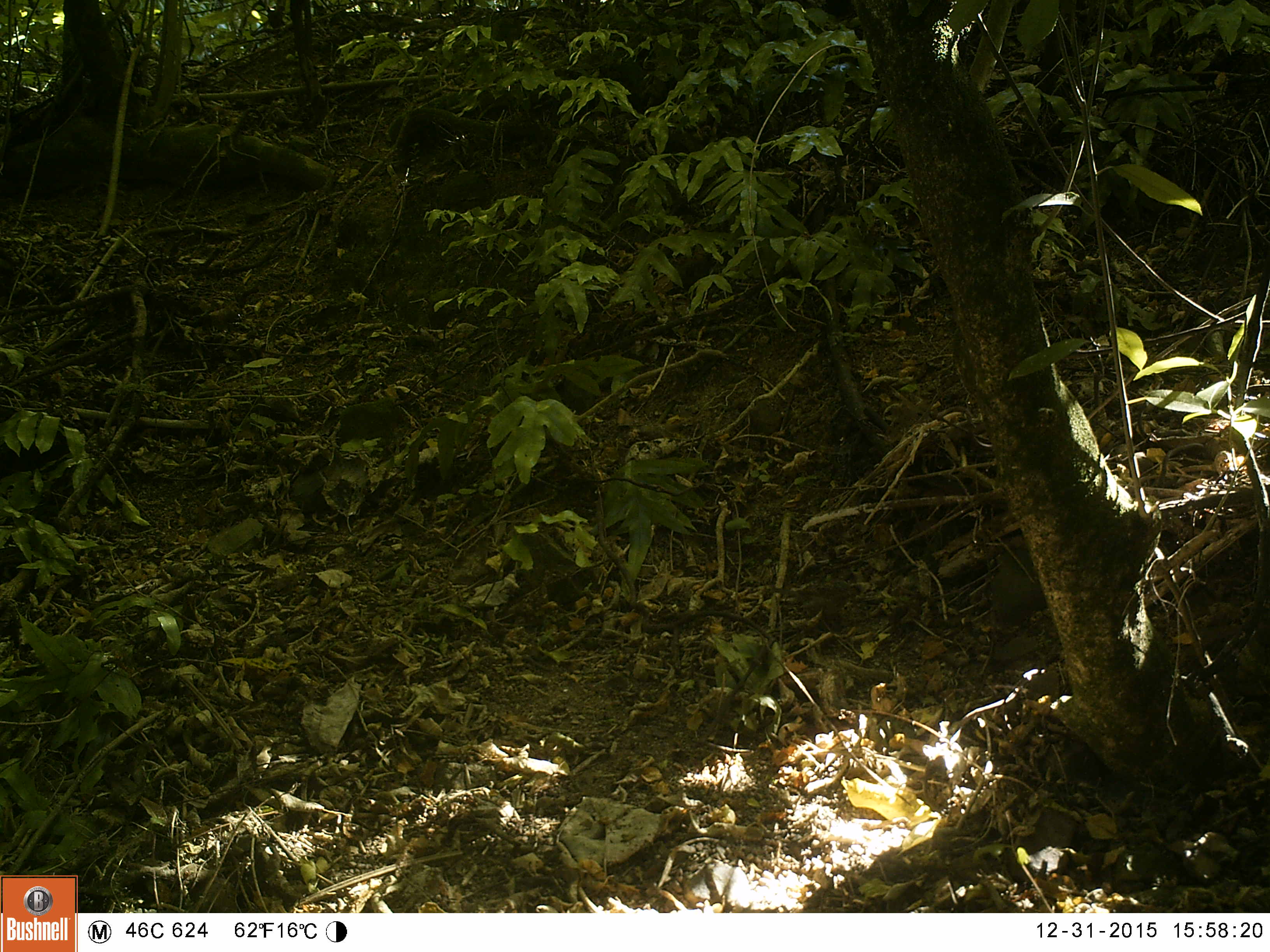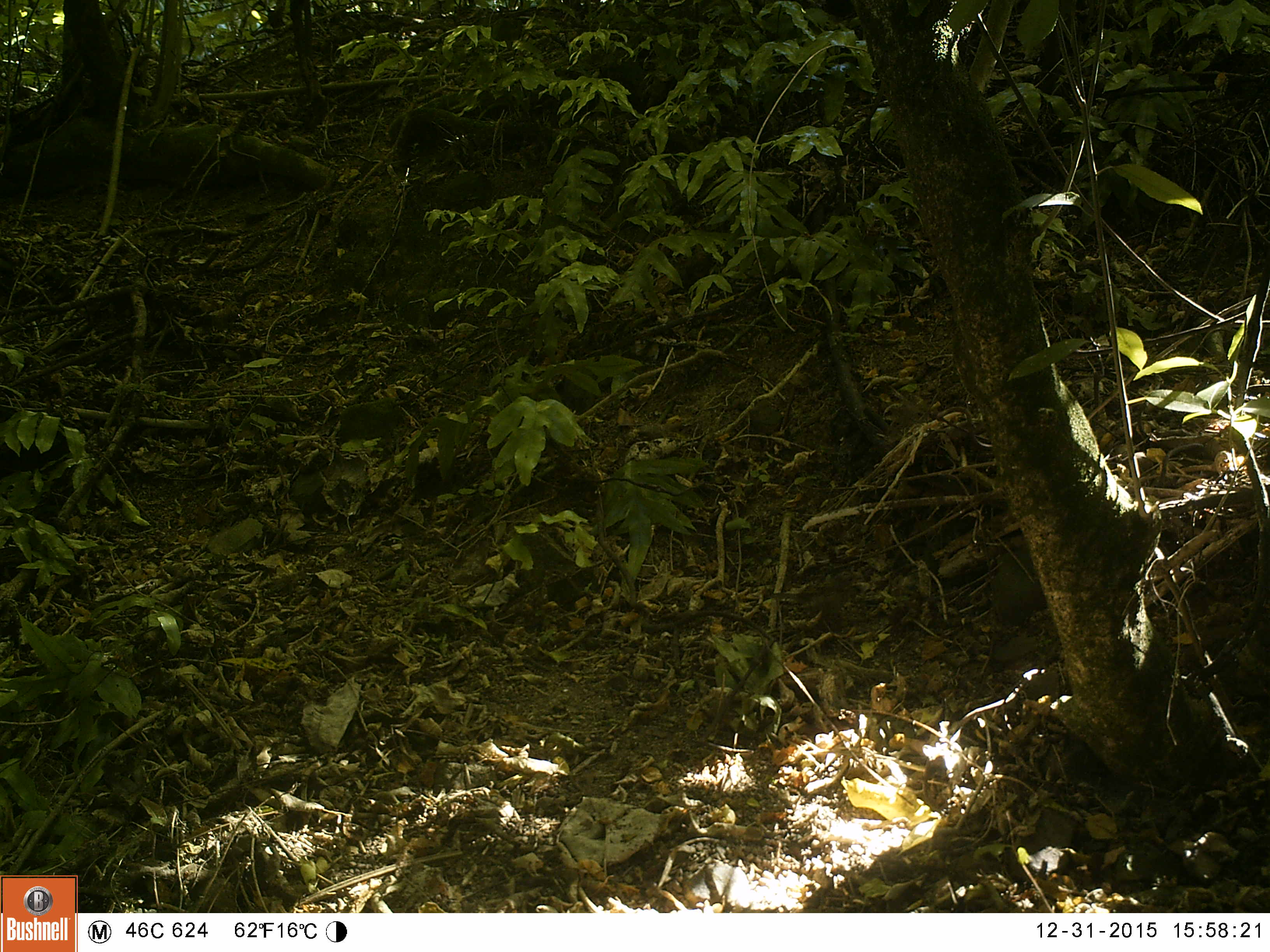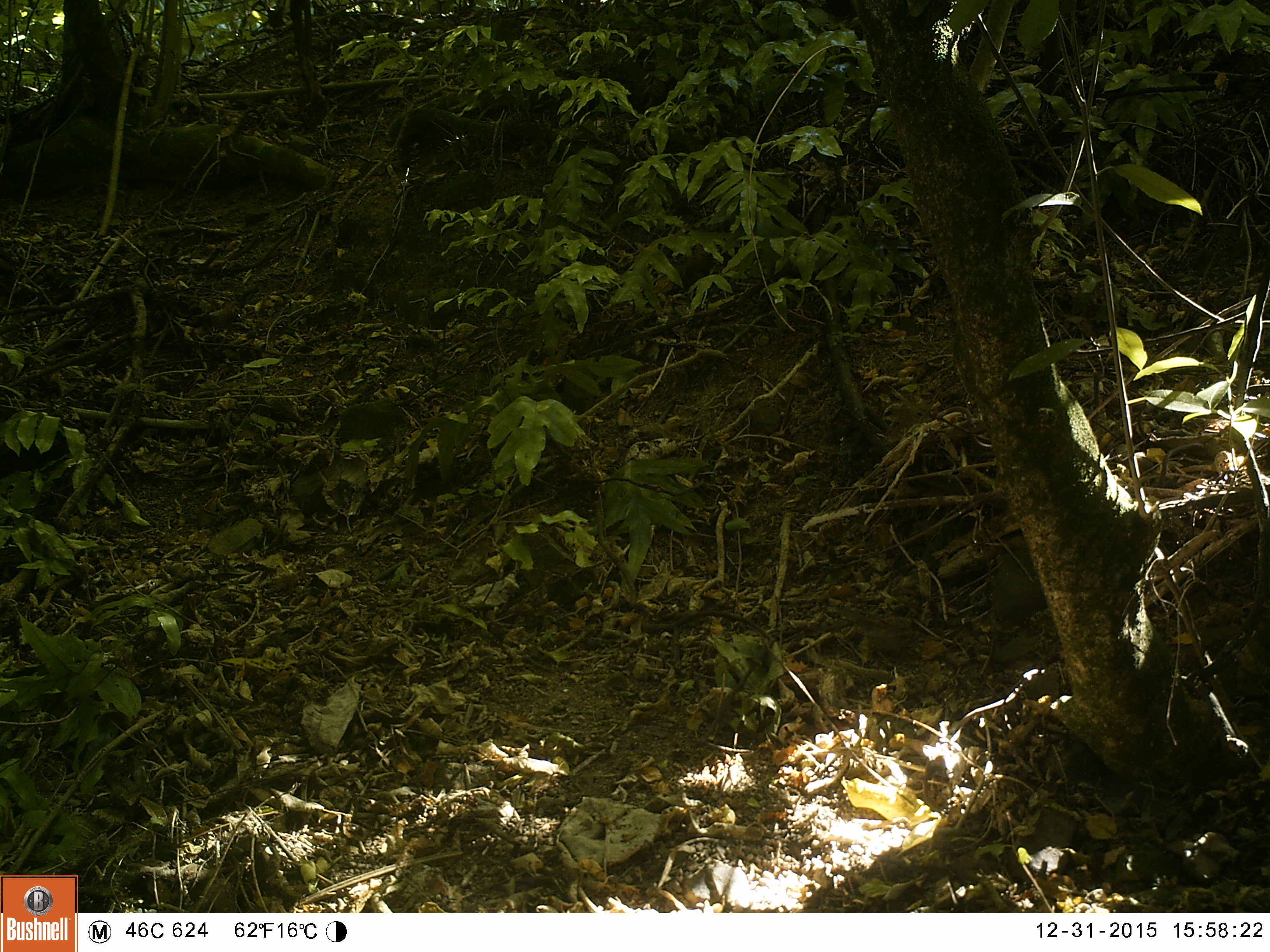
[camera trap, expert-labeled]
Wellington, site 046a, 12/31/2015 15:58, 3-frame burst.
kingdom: Animalia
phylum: Chordata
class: Aves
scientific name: Aves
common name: bird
Bird (Aves).